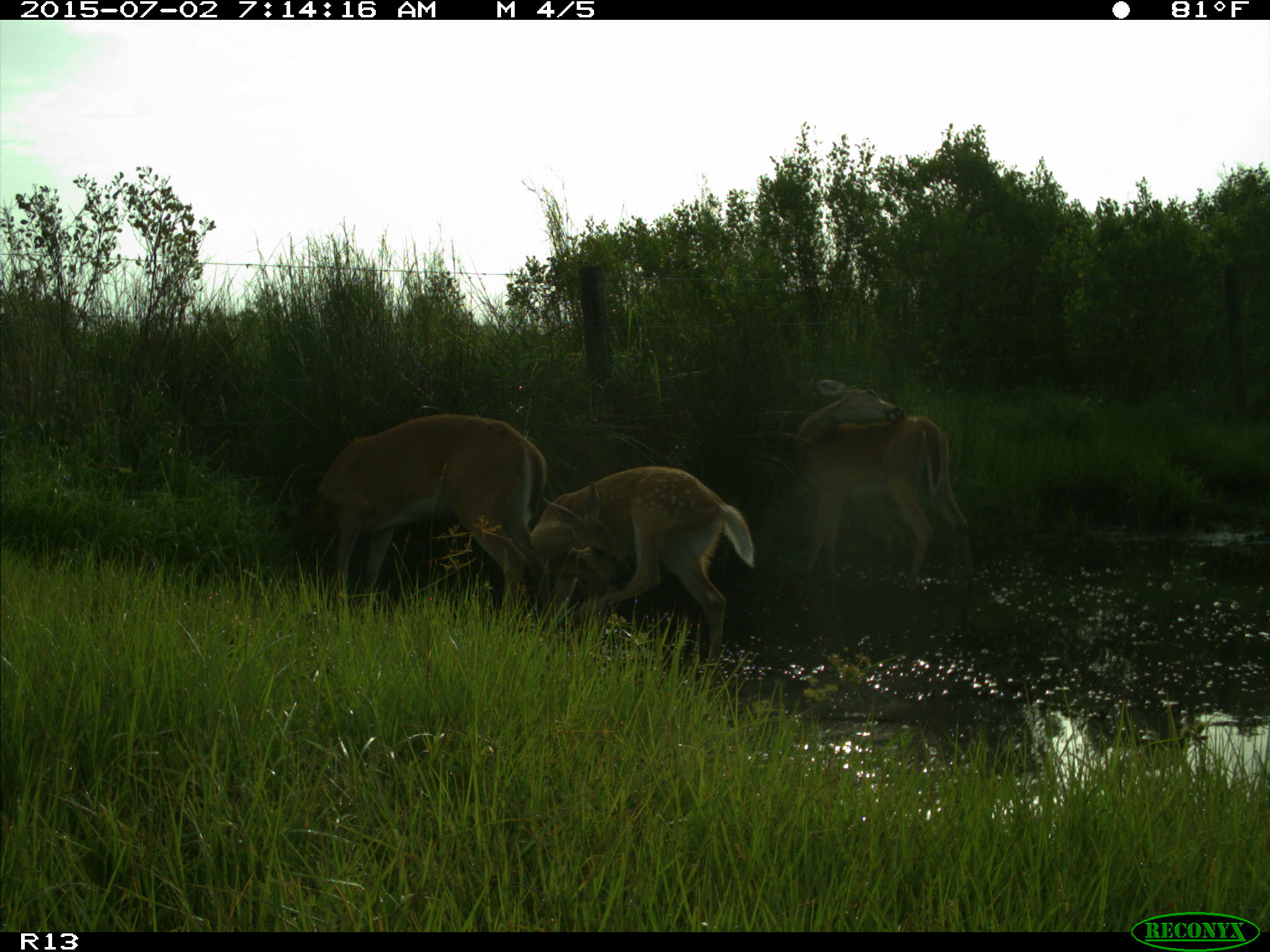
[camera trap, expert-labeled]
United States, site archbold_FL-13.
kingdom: Animalia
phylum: Chordata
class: Mammalia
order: Artiodactyla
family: Cervidae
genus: Odocoileus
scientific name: Odocoileus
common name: deer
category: unidentified deer